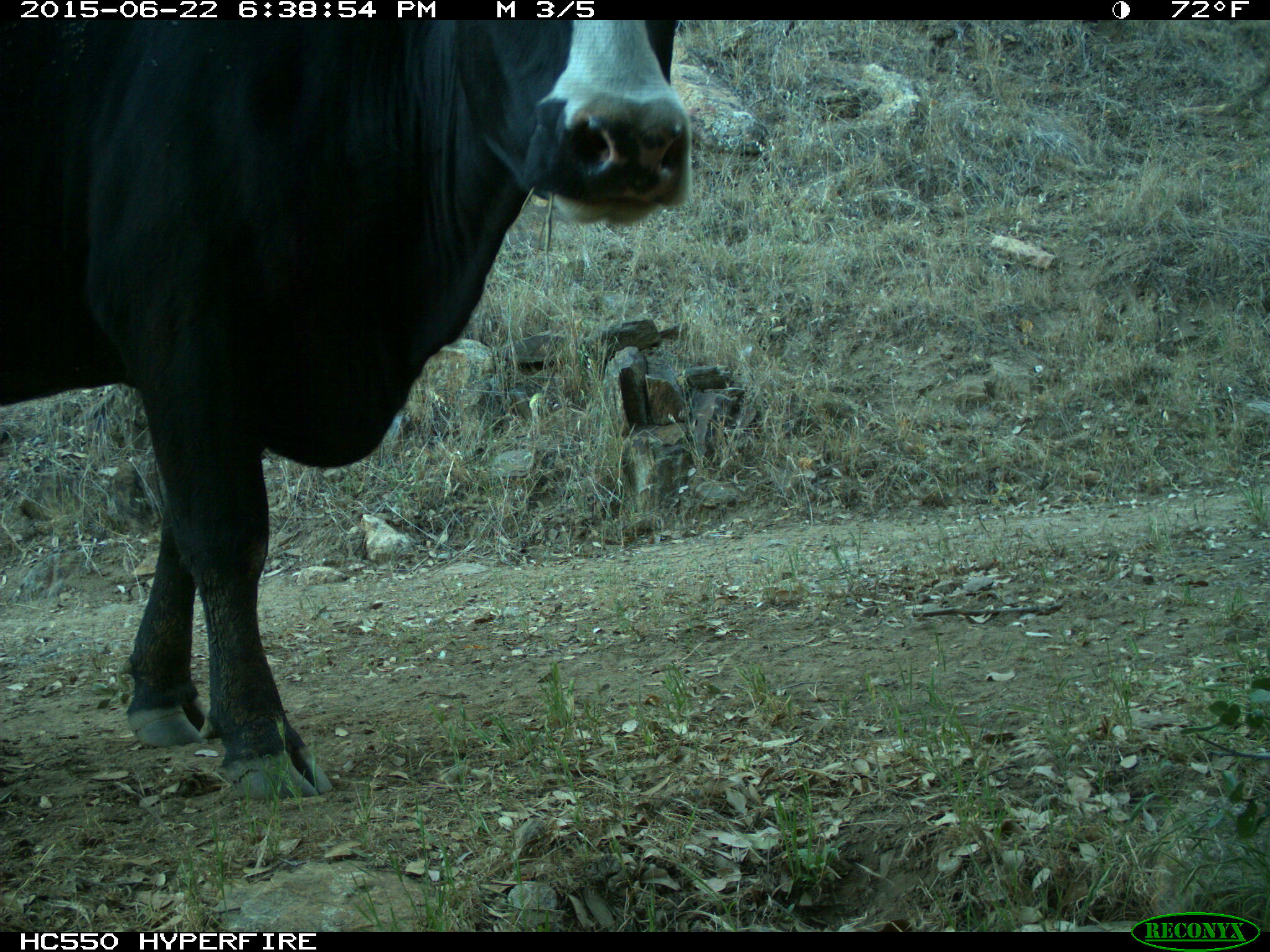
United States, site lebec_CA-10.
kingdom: Animalia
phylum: Chordata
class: Mammalia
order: Artiodactyla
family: Bovidae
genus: Bos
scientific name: Bos taurus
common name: domestic cow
Bos taurus (domestic cow).